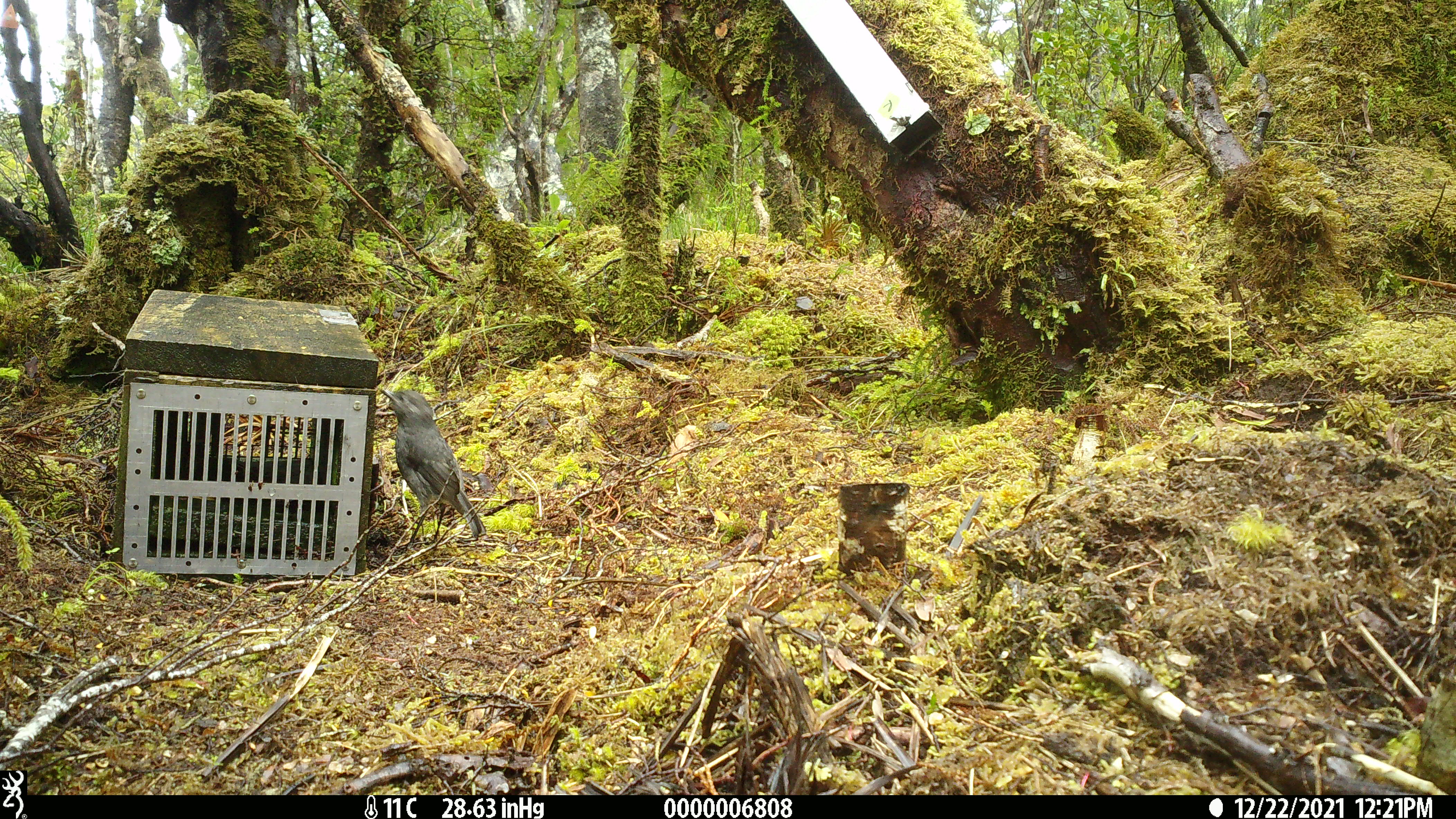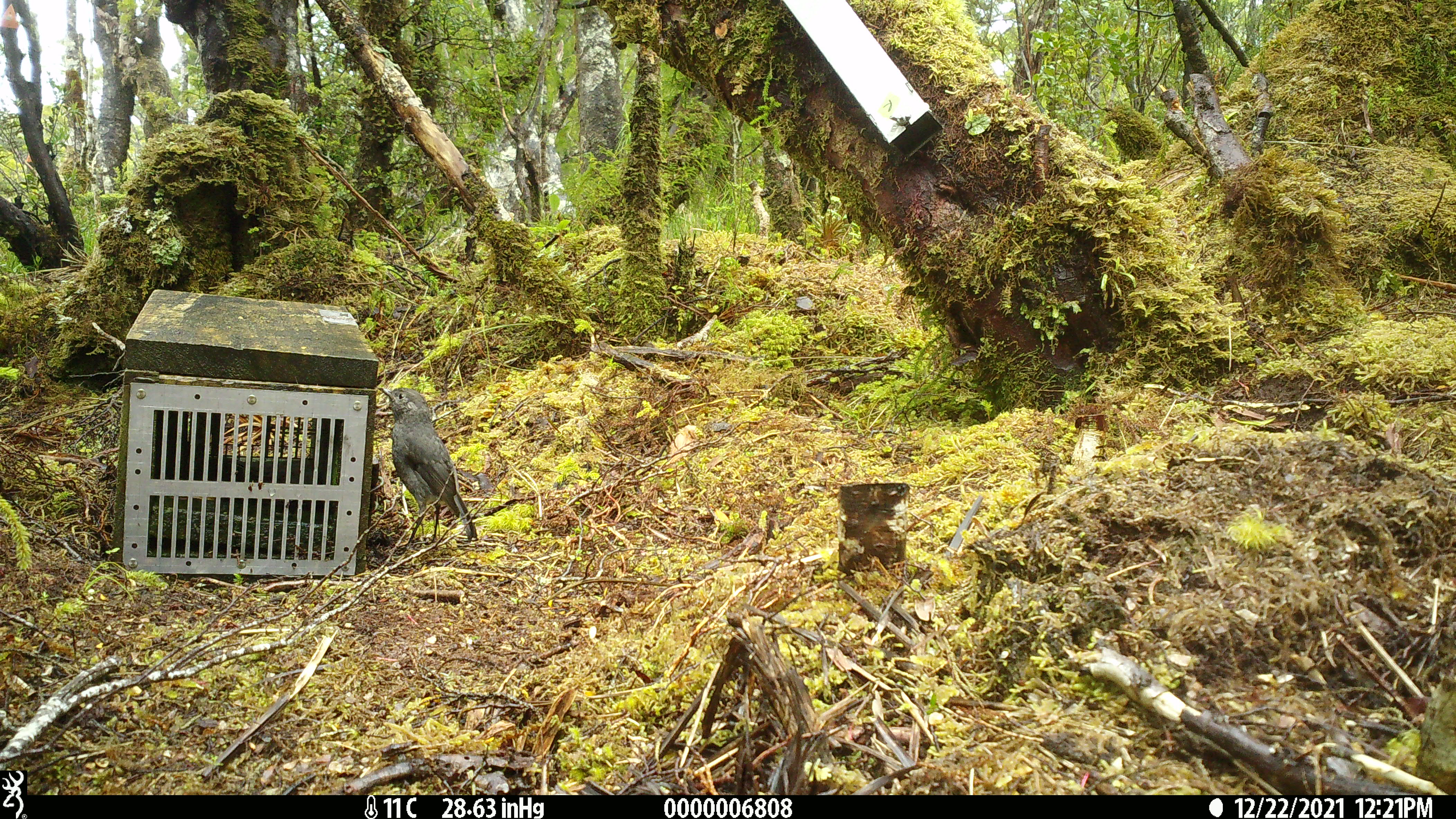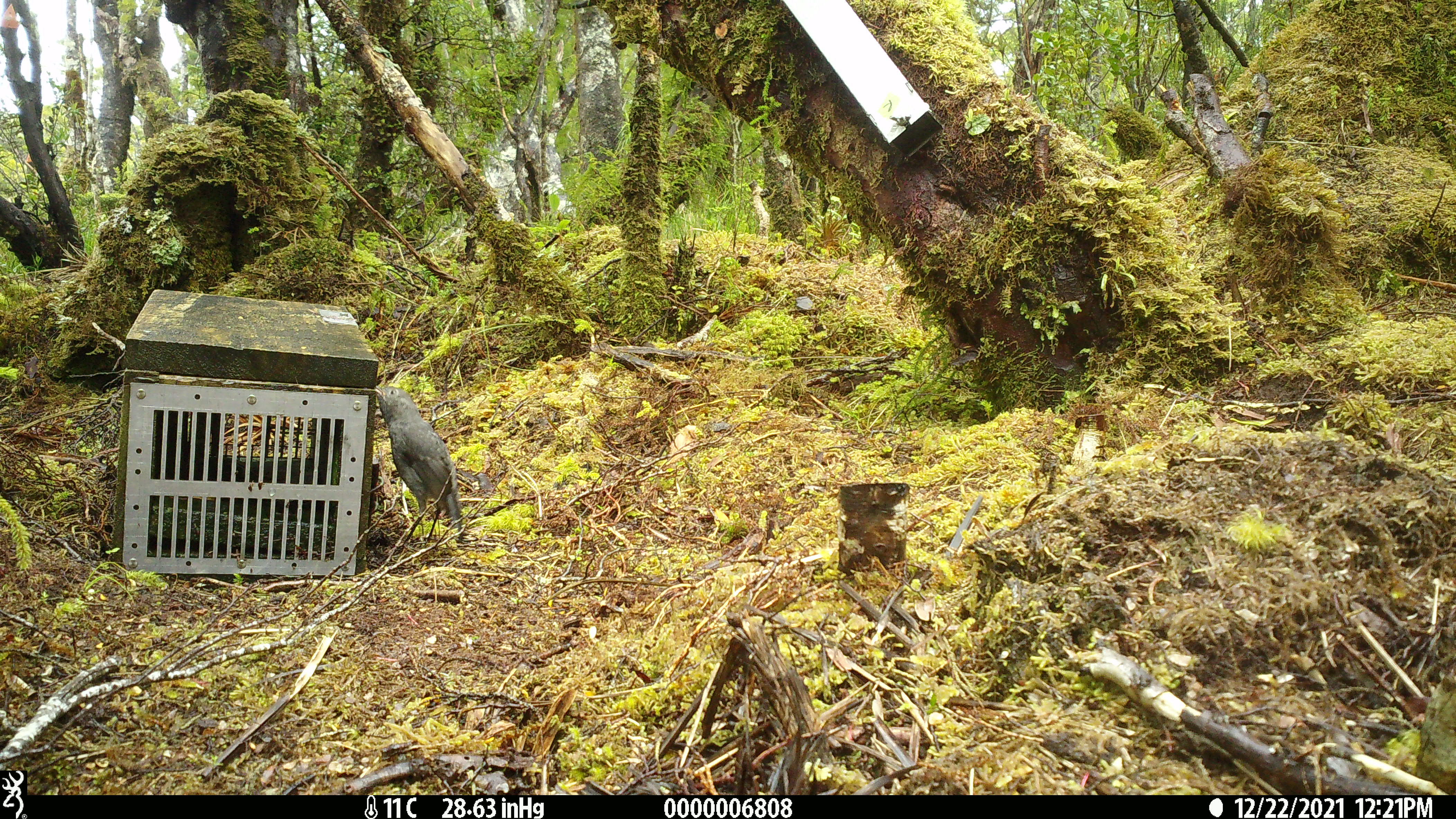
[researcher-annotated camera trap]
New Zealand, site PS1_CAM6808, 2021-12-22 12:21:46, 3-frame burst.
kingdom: Animalia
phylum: Chordata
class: Aves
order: Passeriformes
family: Petroicidae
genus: Petroica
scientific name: Petroica australis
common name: new zealand robin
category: robin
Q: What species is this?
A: Robin (new zealand robin) (Petroica australis).